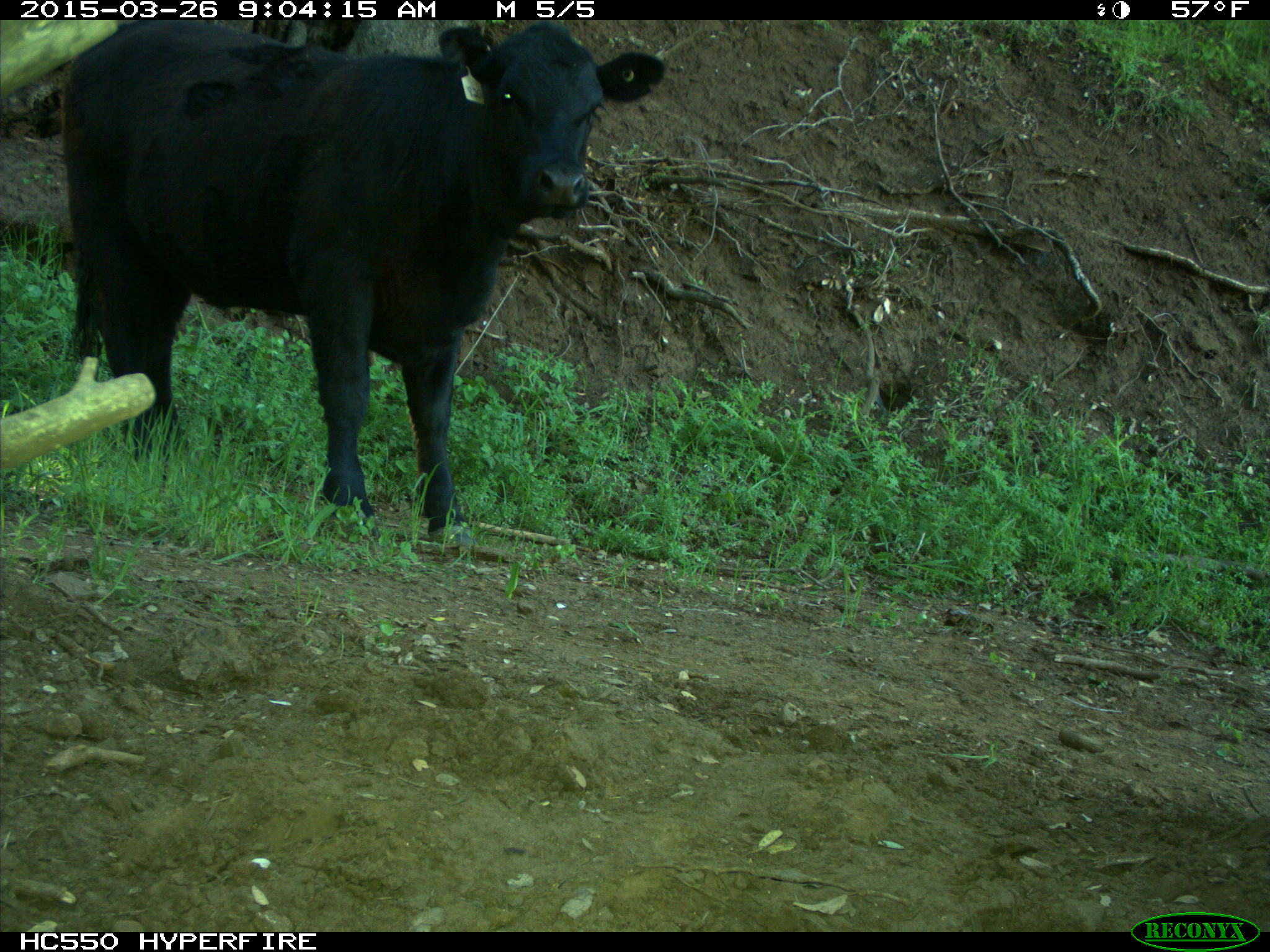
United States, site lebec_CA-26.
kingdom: Animalia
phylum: Chordata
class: Mammalia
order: Artiodactyla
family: Bovidae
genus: Bos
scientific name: Bos taurus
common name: domestic cow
Bos taurus (domestic cow).